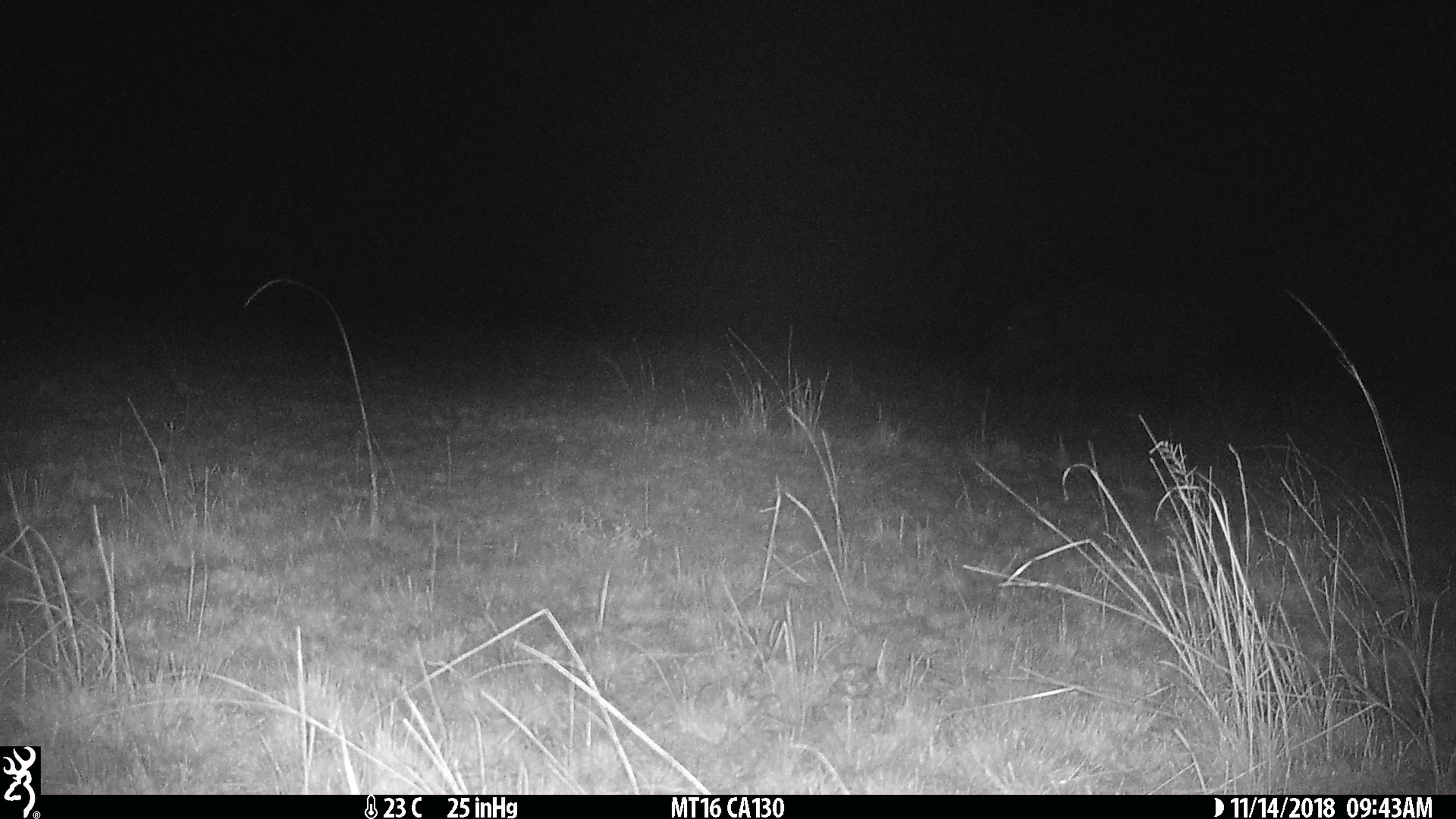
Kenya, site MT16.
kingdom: Animalia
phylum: Chordata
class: Mammalia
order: Artiodactyla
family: Hippopotamidae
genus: Hippopotamus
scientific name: Hippopotamus amphibius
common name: hippopotamus